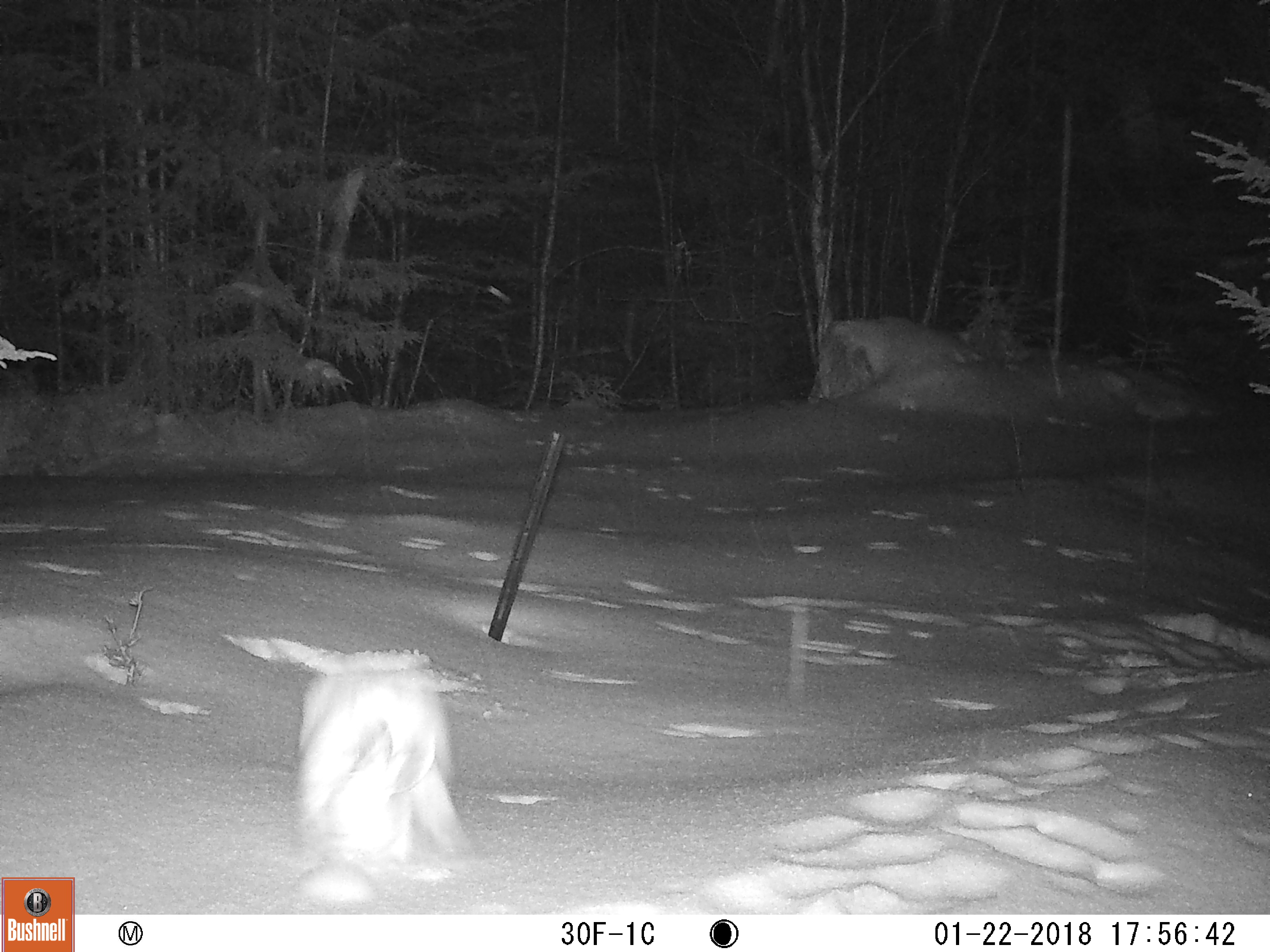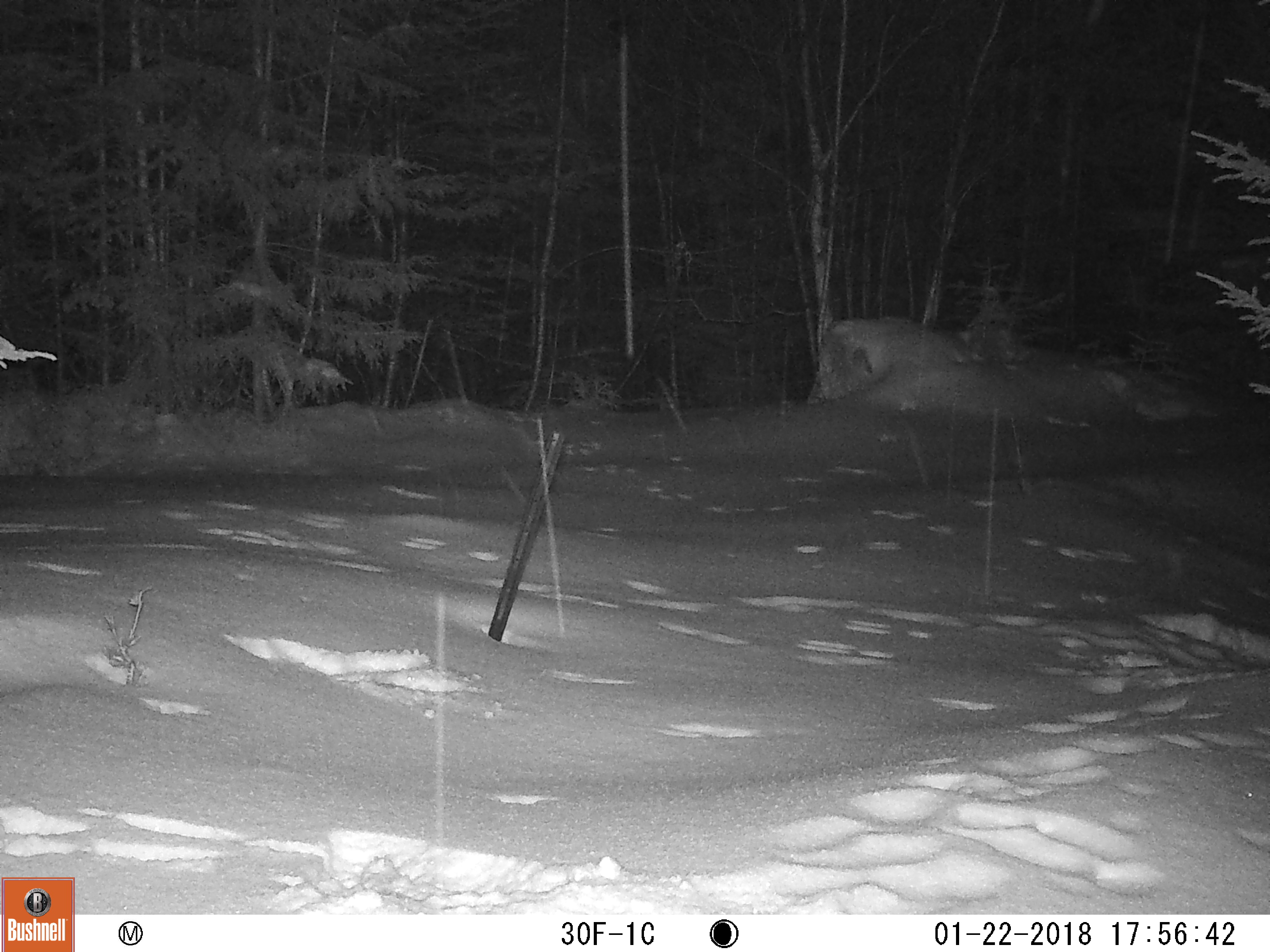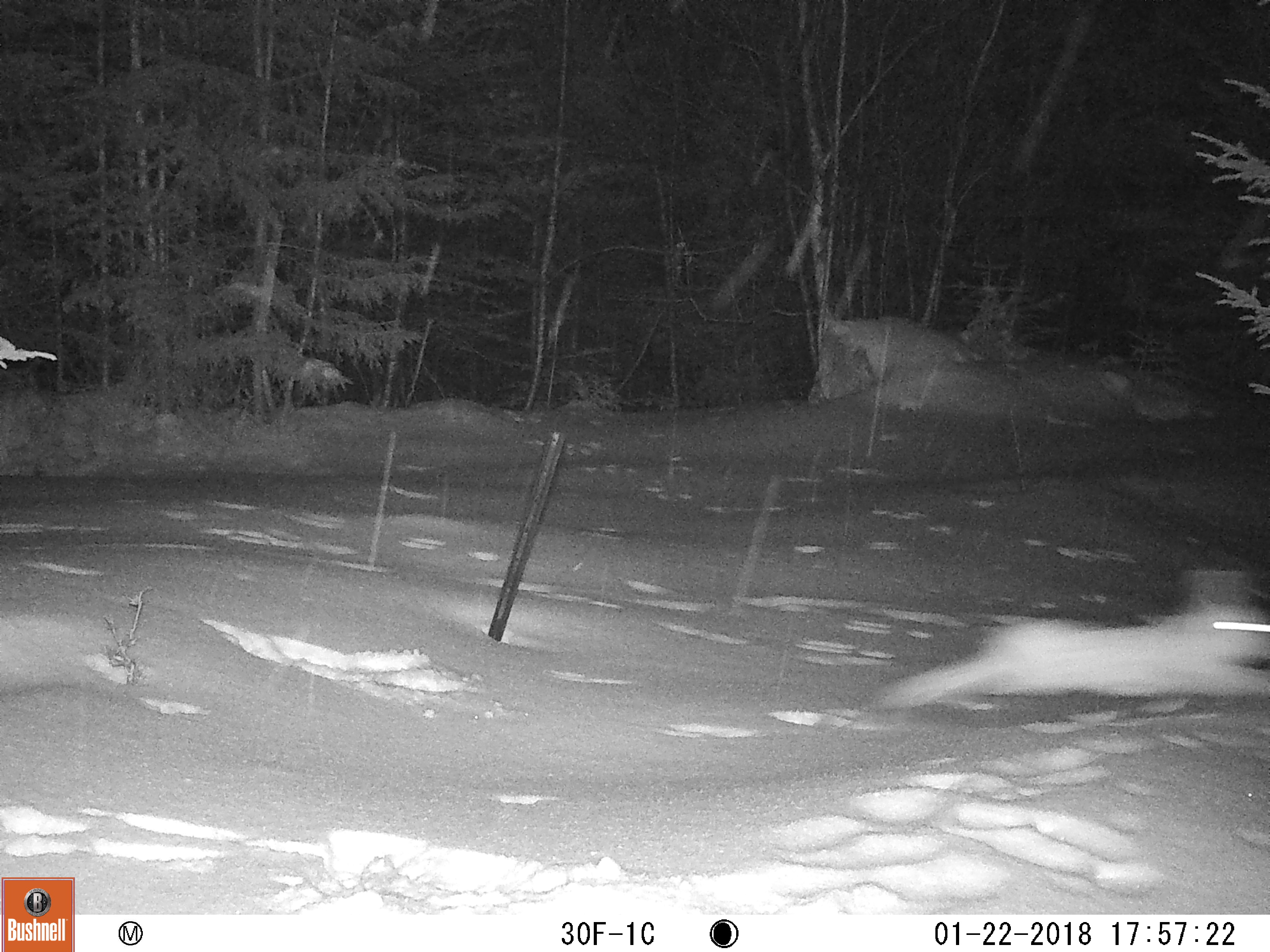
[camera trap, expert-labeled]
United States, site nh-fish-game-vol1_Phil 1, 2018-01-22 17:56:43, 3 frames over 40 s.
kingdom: Animalia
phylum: Chordata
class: Mammalia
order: Lagomorpha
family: Leporidae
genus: Lepus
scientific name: Lepus americanus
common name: snowshoe hare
Snowshoe hare (Lepus americanus).